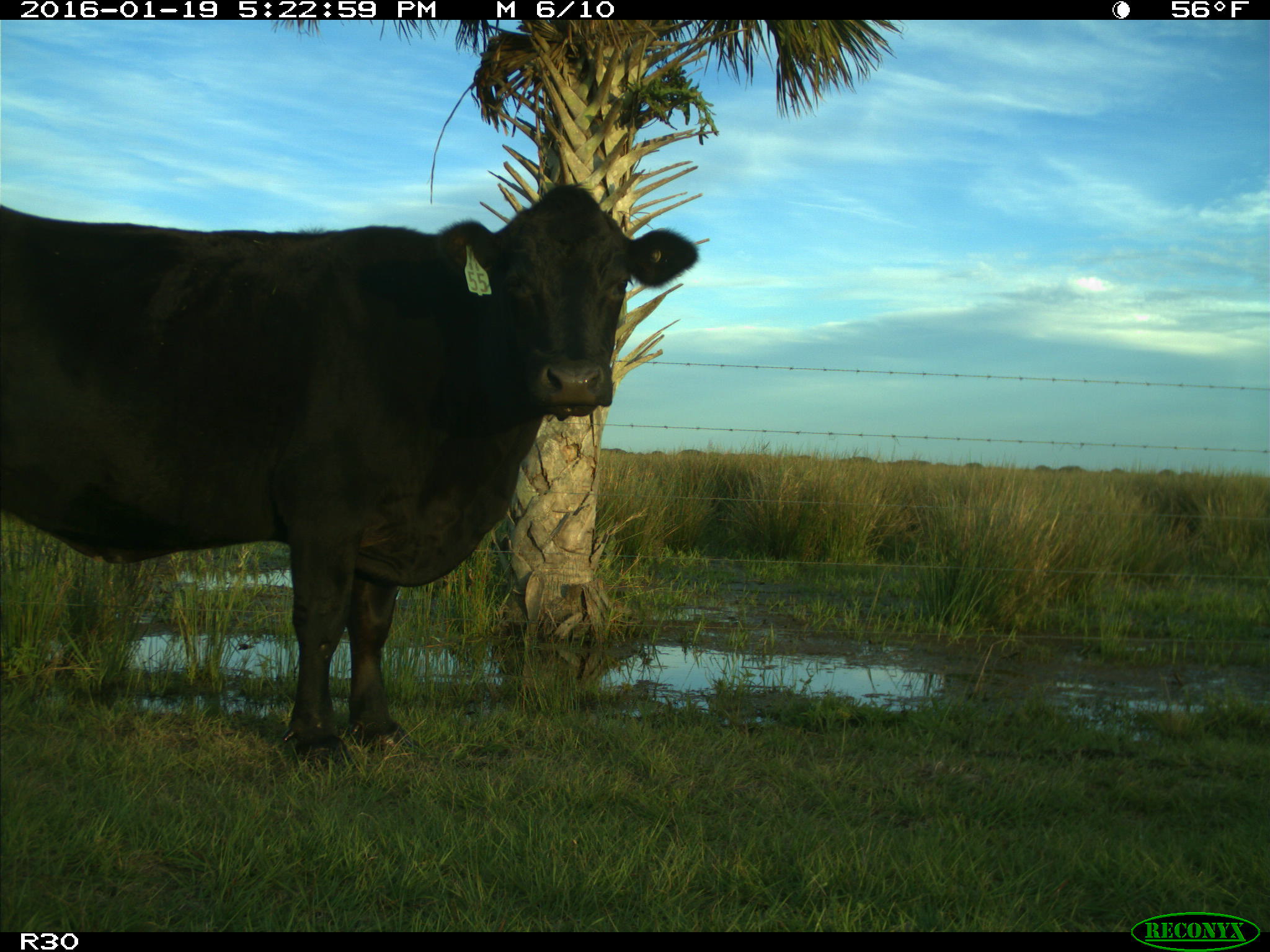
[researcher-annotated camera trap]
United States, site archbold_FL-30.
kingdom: Animalia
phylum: Chordata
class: Mammalia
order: Artiodactyla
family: Bovidae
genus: Bos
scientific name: Bos taurus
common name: domestic cow